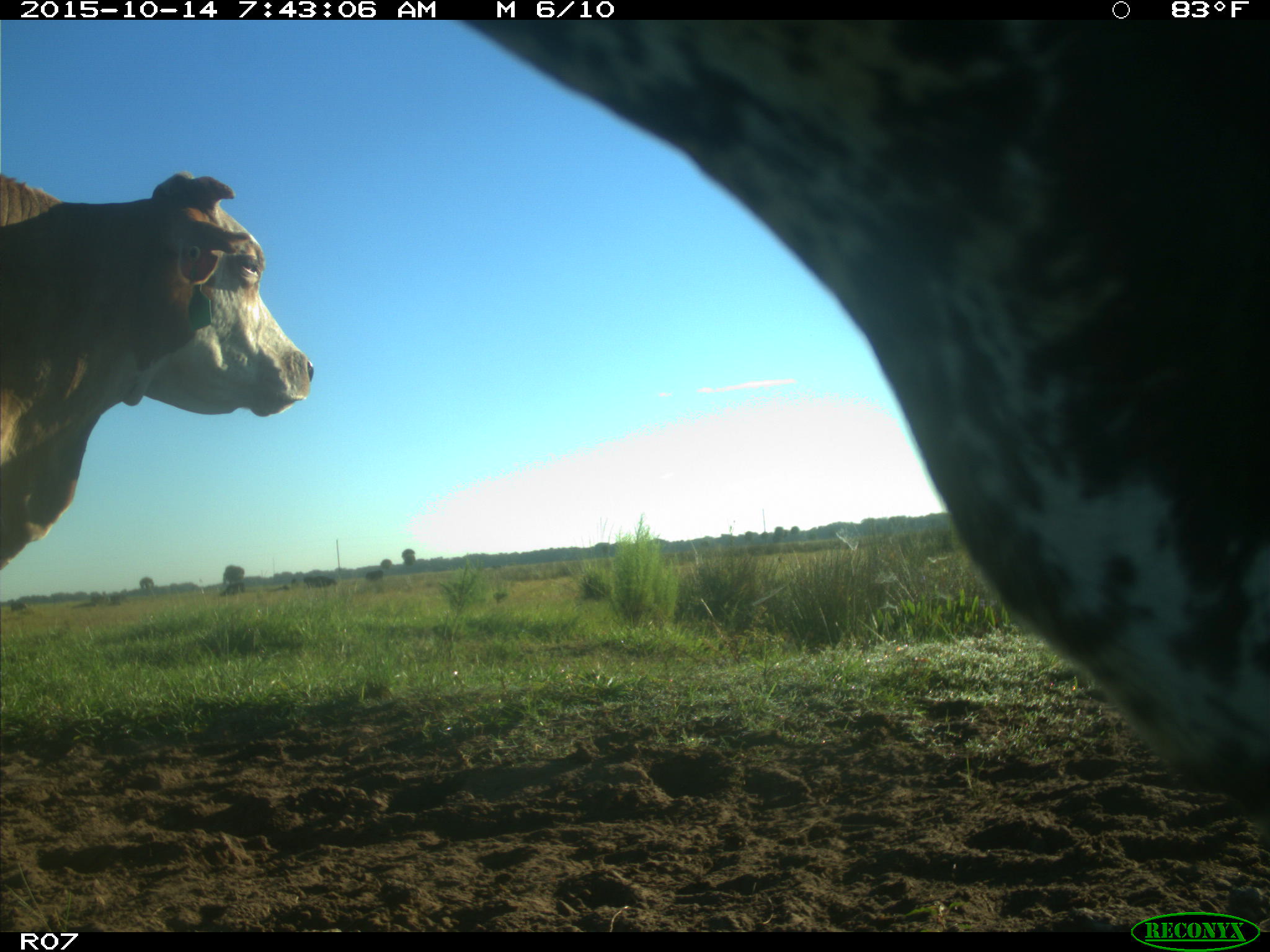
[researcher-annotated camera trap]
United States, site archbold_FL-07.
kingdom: Animalia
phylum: Chordata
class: Mammalia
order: Artiodactyla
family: Bovidae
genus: Bos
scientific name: Bos taurus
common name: domestic cow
Bos taurus (domestic cow).